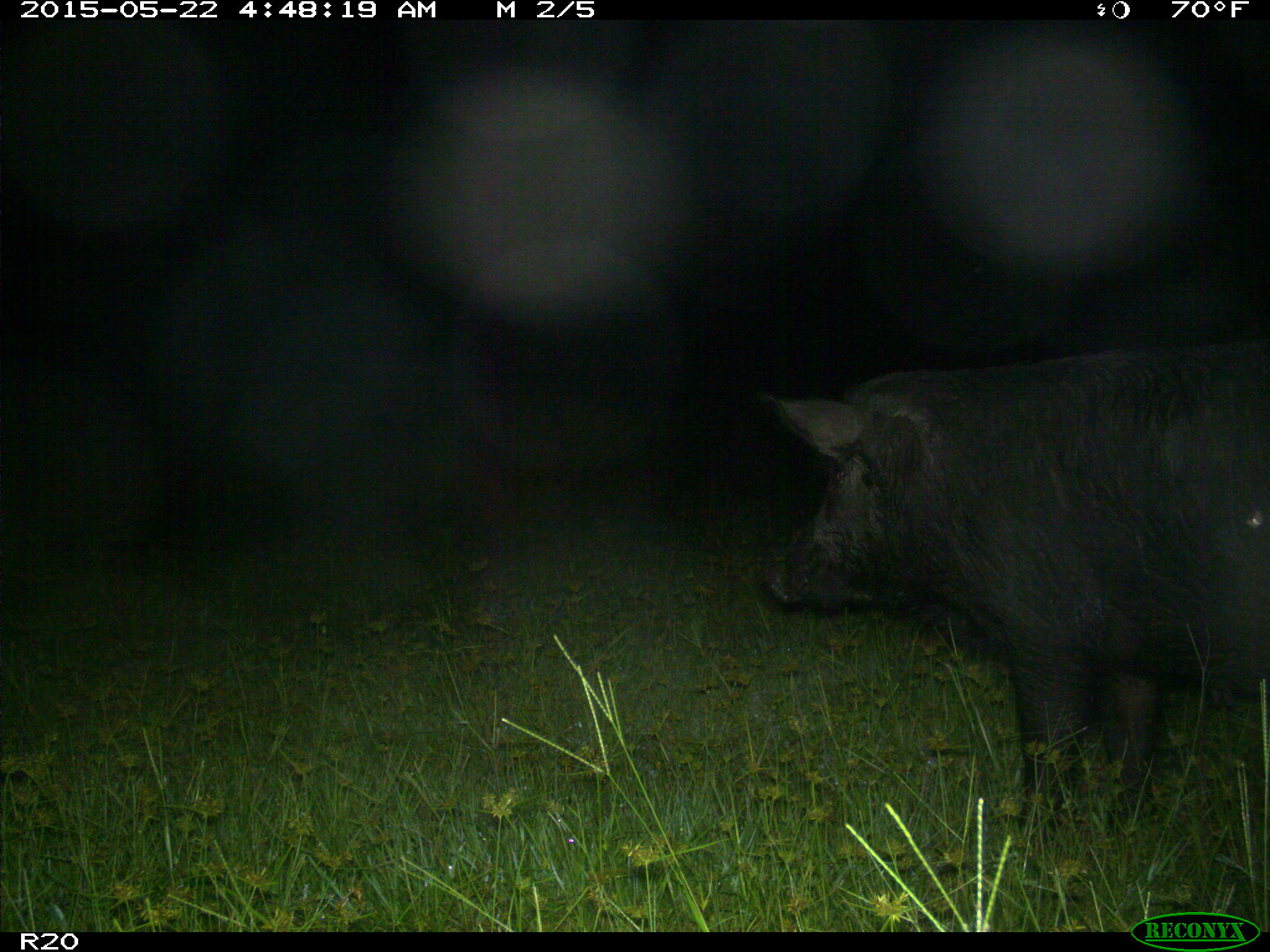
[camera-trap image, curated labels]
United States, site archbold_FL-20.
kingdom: Animalia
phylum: Chordata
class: Mammalia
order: Artiodactyla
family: Suidae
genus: Sus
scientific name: Sus scrofa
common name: wild boar